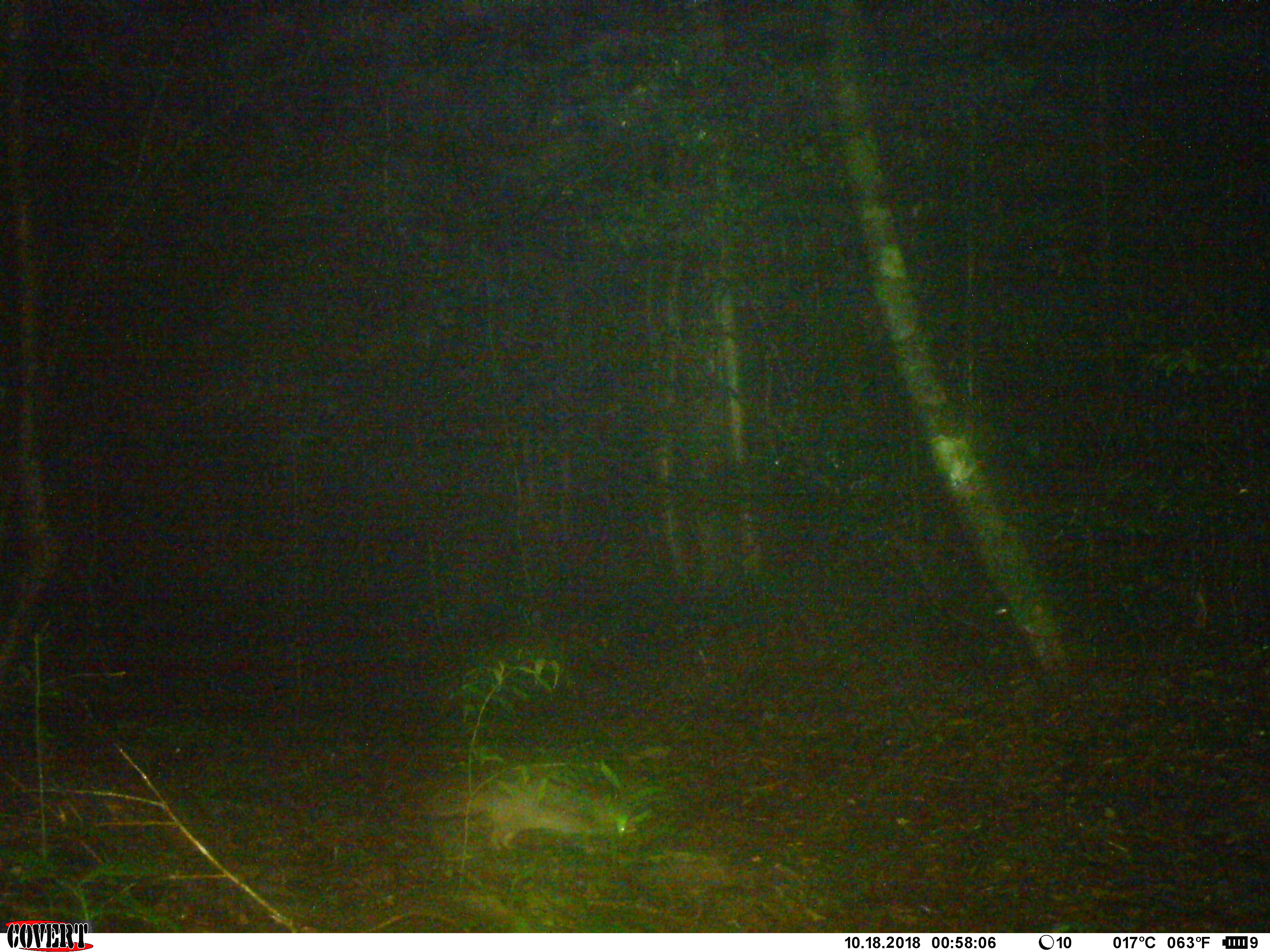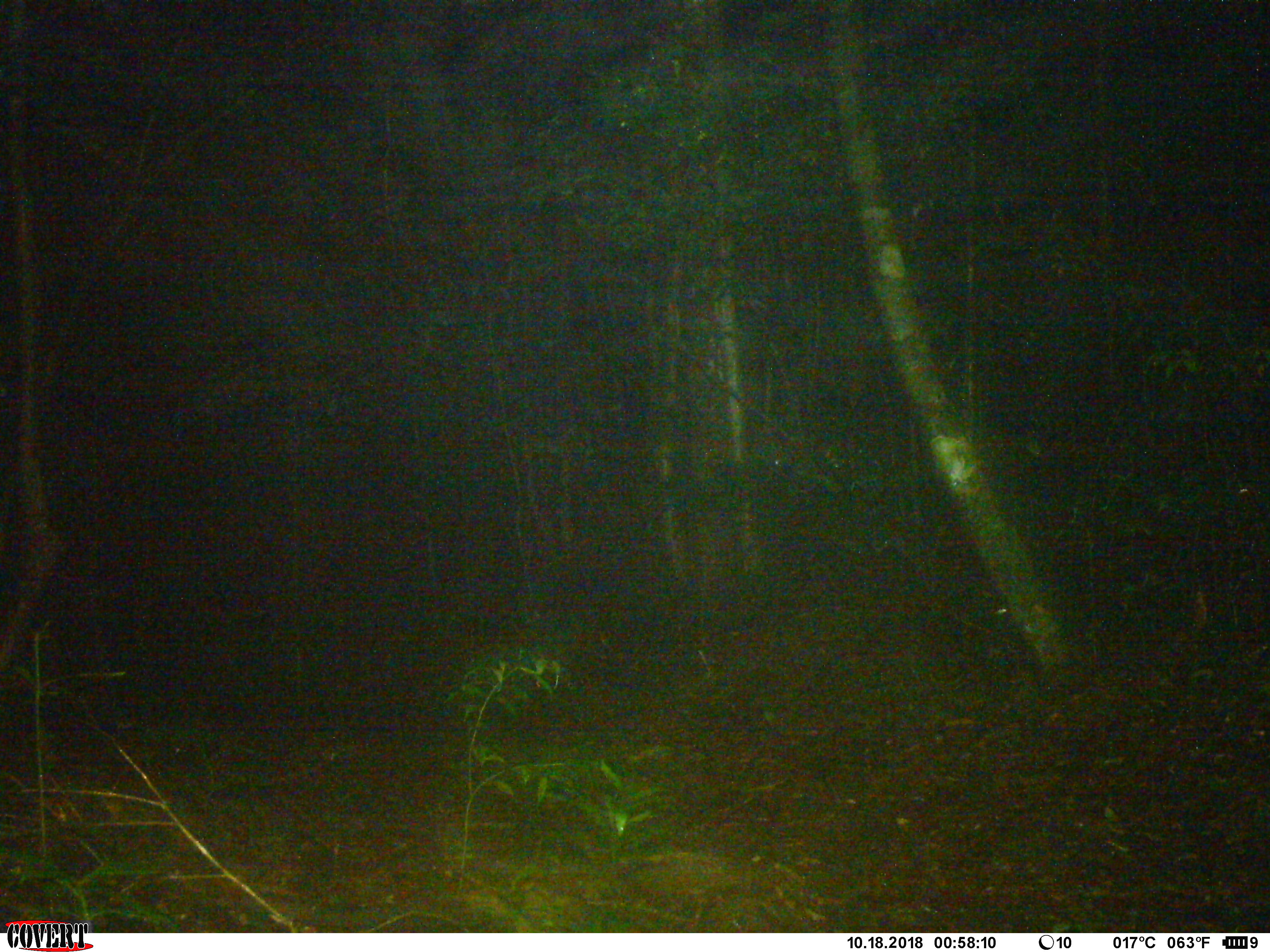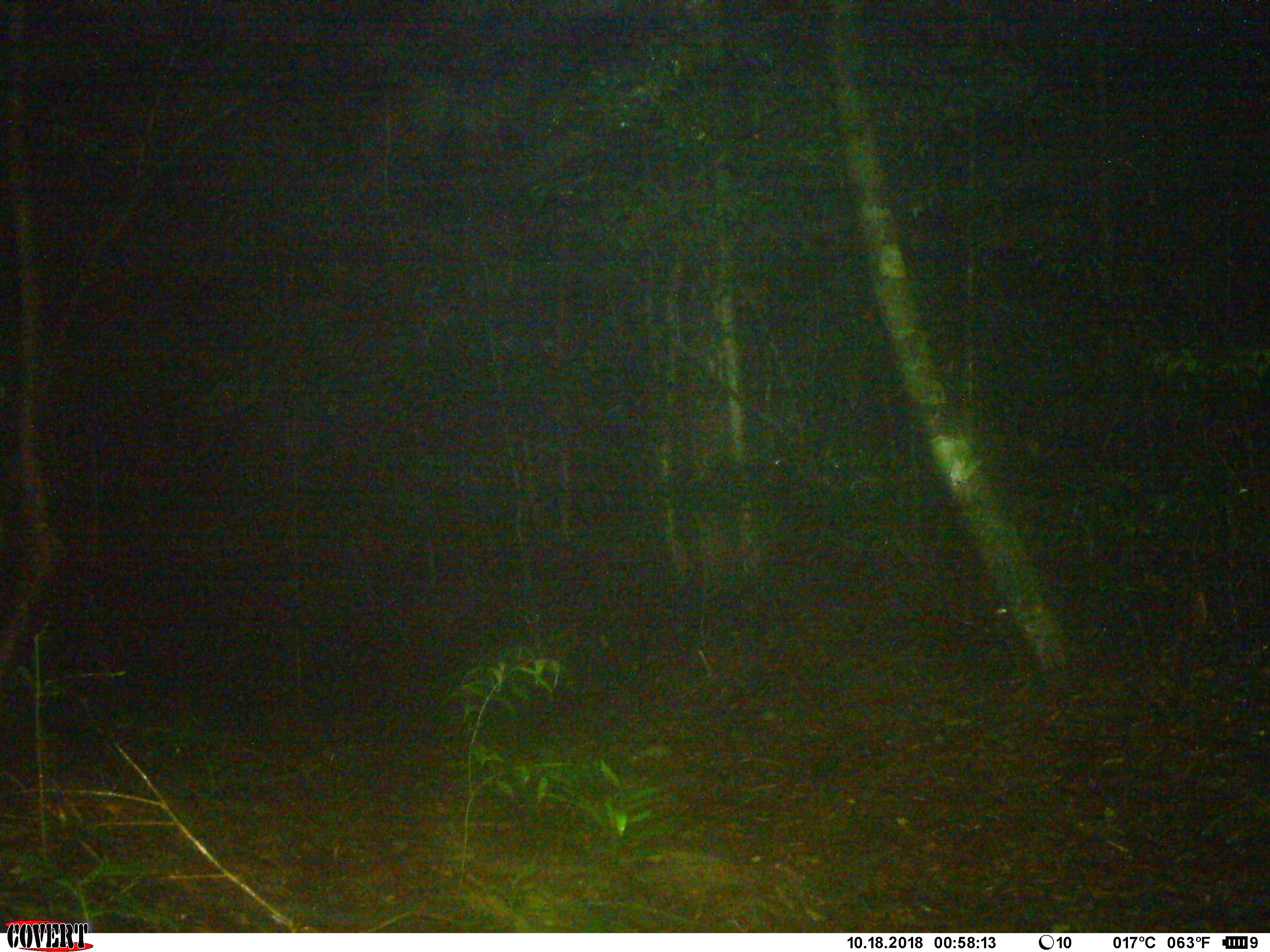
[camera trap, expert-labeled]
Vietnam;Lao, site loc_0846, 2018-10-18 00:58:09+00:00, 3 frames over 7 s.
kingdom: Animalia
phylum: Chordata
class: Mammalia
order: Carnivora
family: Mustelidae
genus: Melogale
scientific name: Melogale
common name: ferret badger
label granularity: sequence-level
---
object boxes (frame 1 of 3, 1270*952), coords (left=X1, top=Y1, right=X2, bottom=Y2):
ferret badger: (left=424, top=785, right=633, bottom=855)